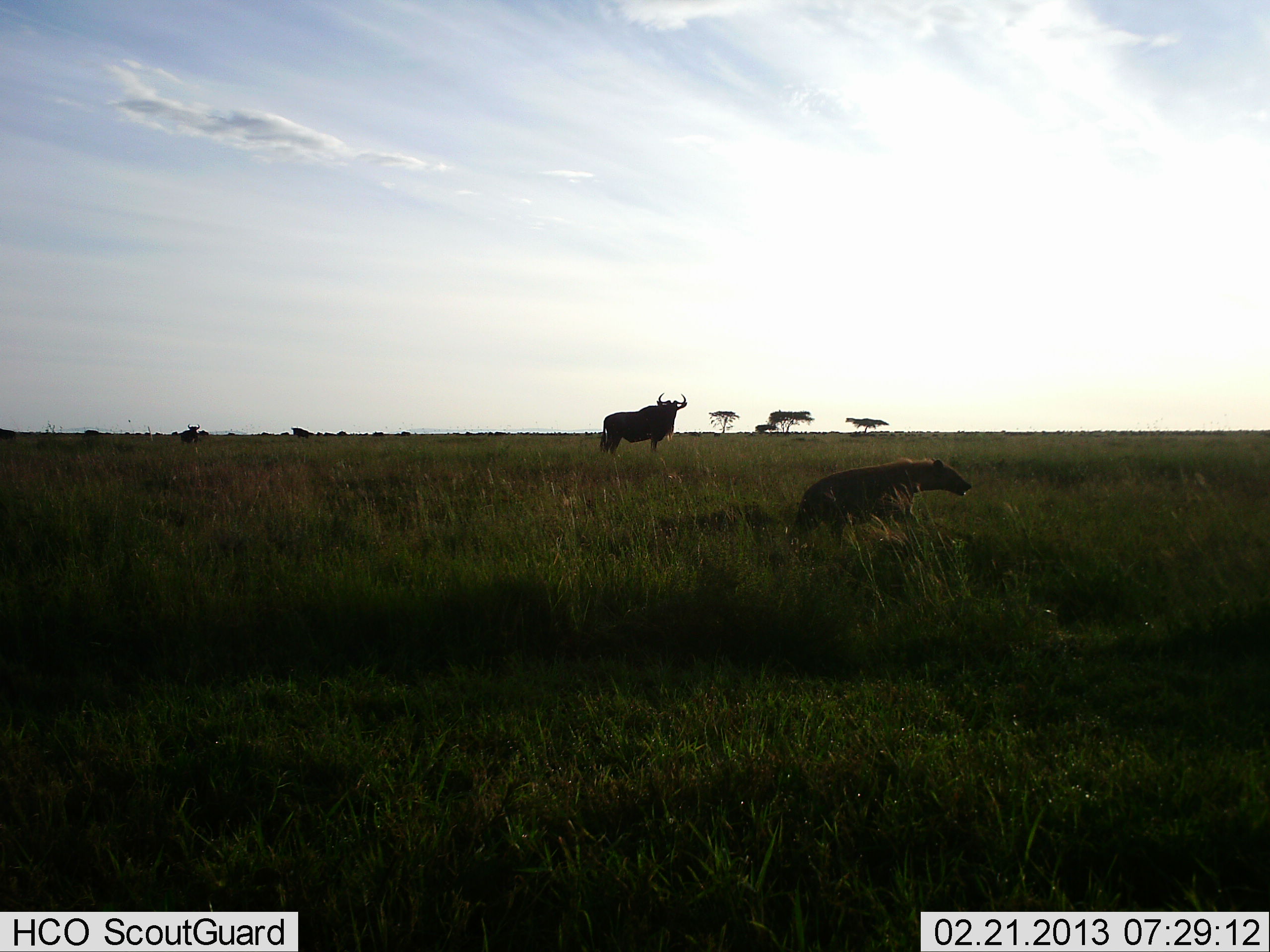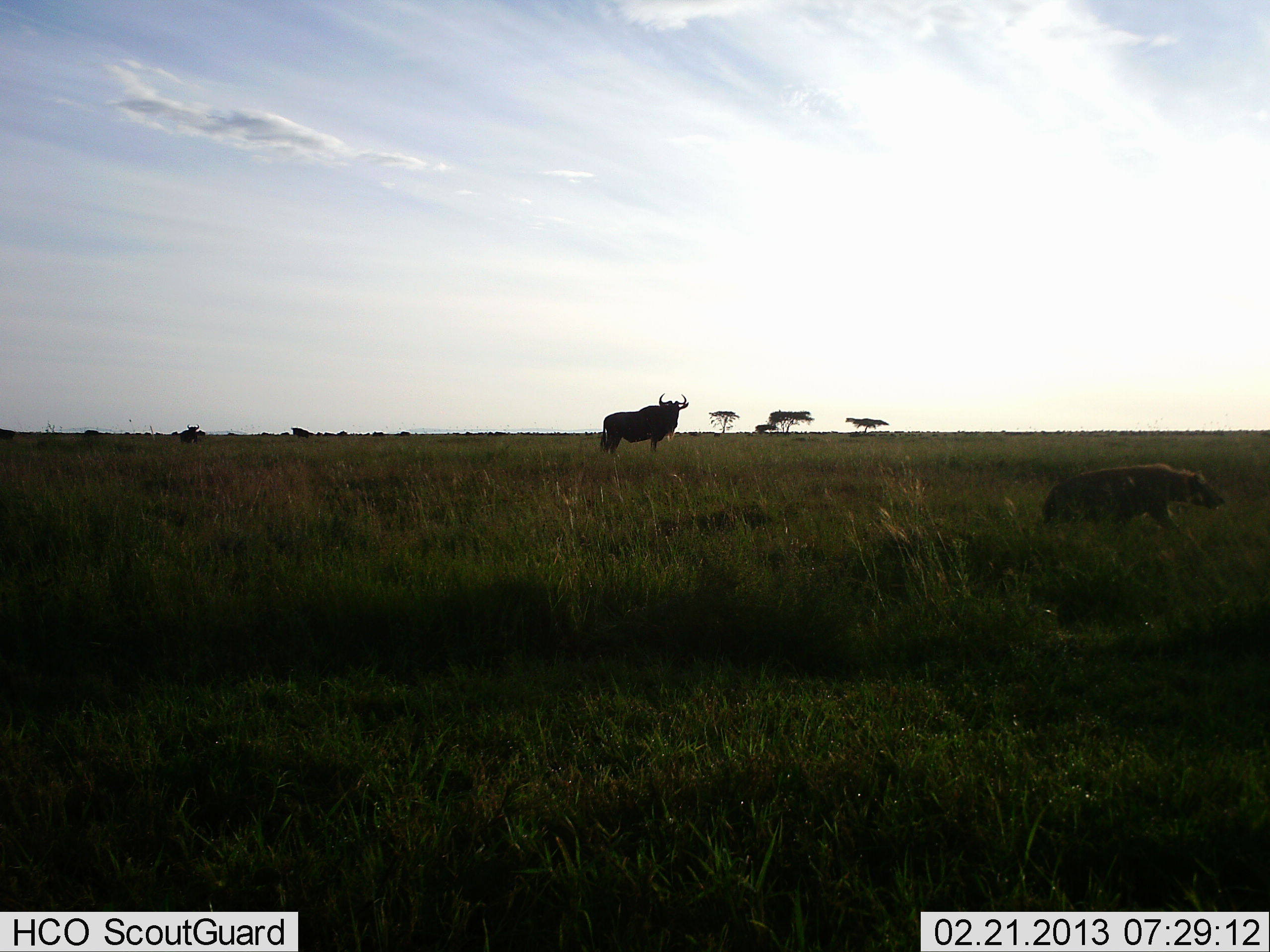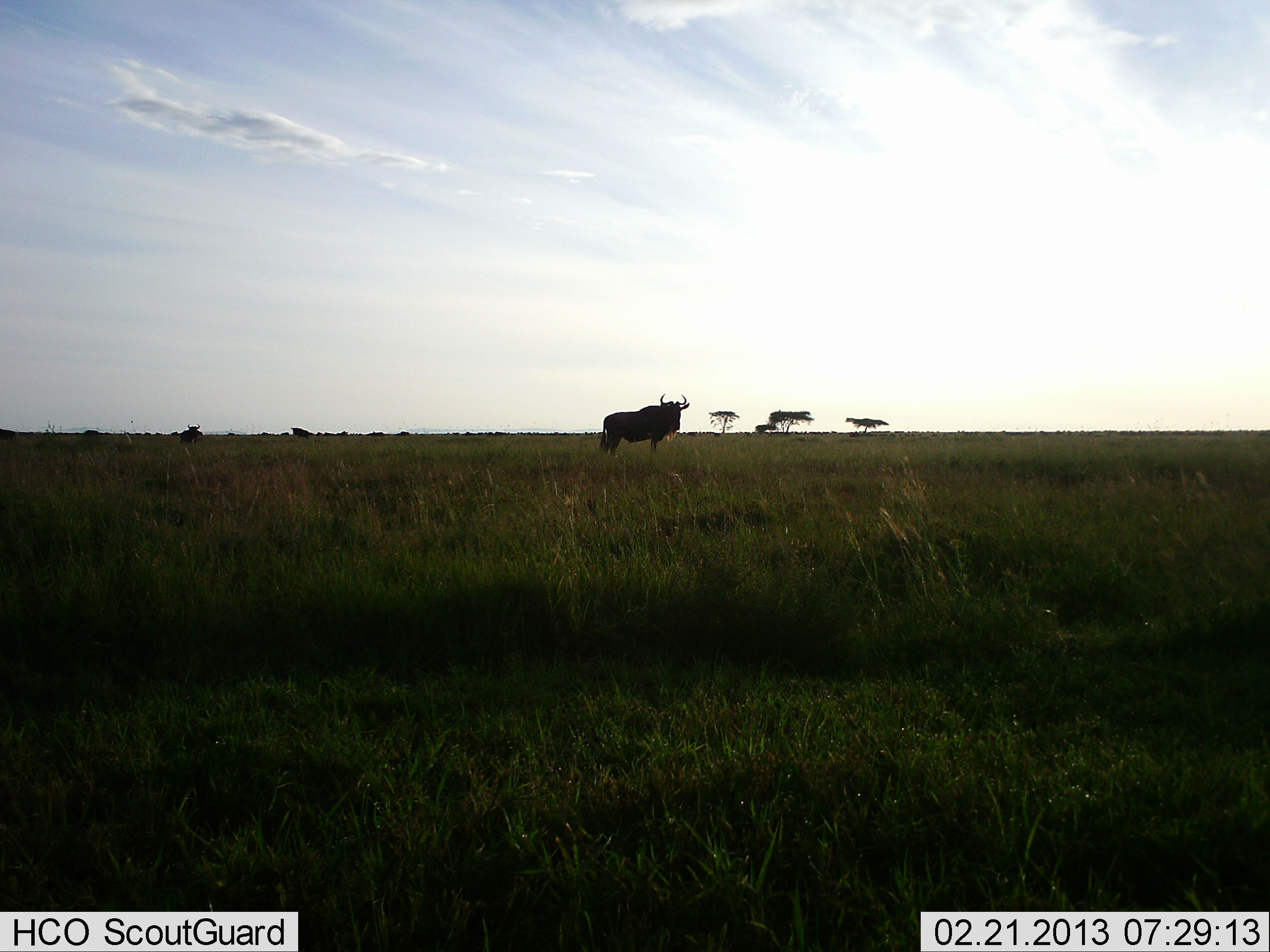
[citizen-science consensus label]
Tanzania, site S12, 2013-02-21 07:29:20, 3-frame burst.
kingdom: Animalia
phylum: Chordata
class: Mammalia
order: Carnivora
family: Hyaenidae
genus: Crocuta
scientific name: Crocuta crocuta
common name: spotted hyena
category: hyenaspotted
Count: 1.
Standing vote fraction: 4%.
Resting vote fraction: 0%.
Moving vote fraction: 100%.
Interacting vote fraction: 0%.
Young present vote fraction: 0%.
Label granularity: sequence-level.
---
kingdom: Animalia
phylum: Chordata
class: Mammalia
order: Artiodactyla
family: Bovidae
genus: Connochaetes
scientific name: Connochaetes taurinus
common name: blue wildebeest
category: wildebeest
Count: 2.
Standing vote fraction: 100%.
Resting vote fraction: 0%.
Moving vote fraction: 13%.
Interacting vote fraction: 0%.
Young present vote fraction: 0%.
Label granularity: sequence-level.